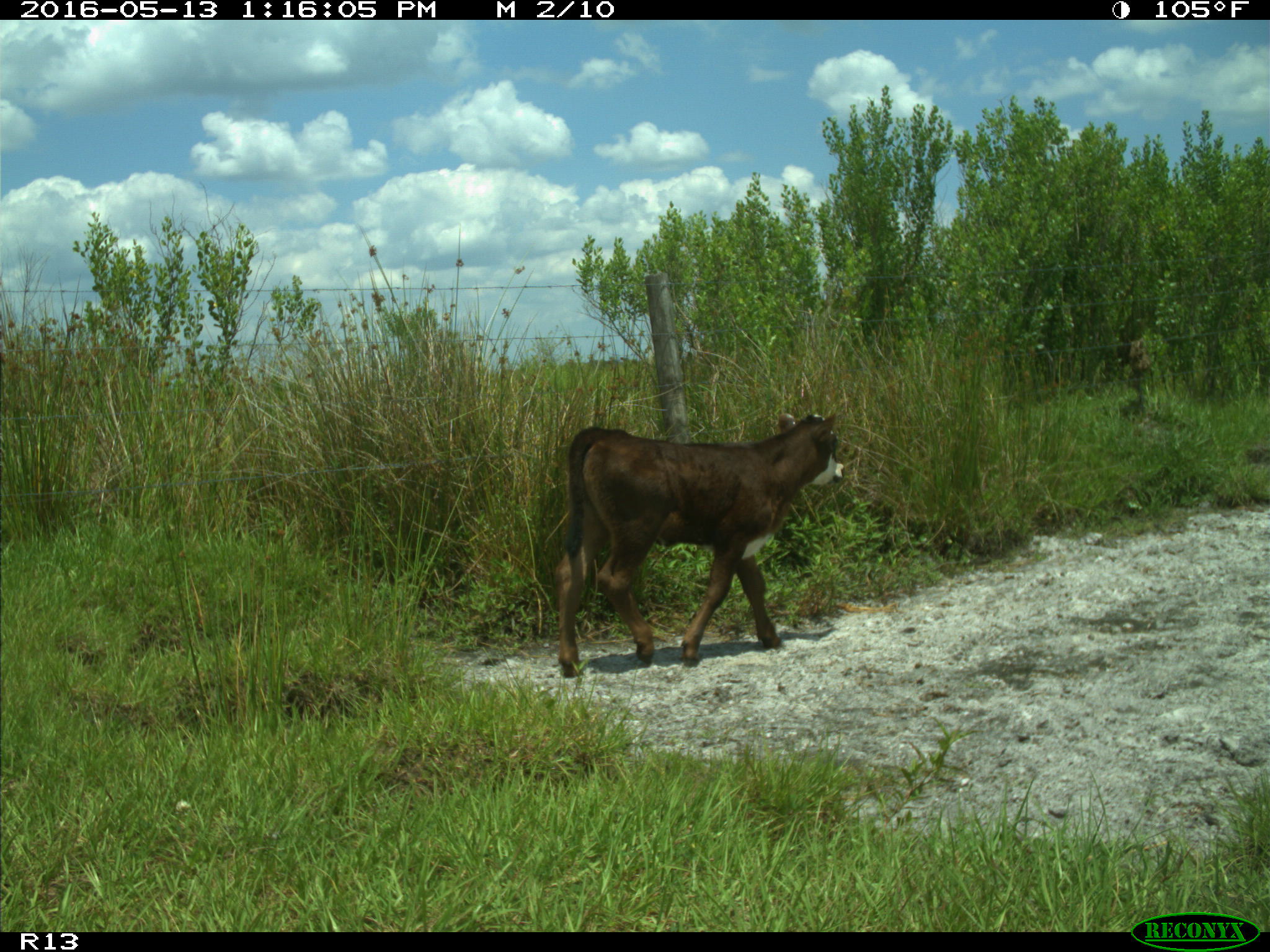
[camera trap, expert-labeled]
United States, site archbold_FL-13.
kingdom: Animalia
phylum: Chordata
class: Mammalia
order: Artiodactyla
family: Bovidae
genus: Bos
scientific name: Bos taurus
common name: domestic cow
Bos taurus (domestic cow).